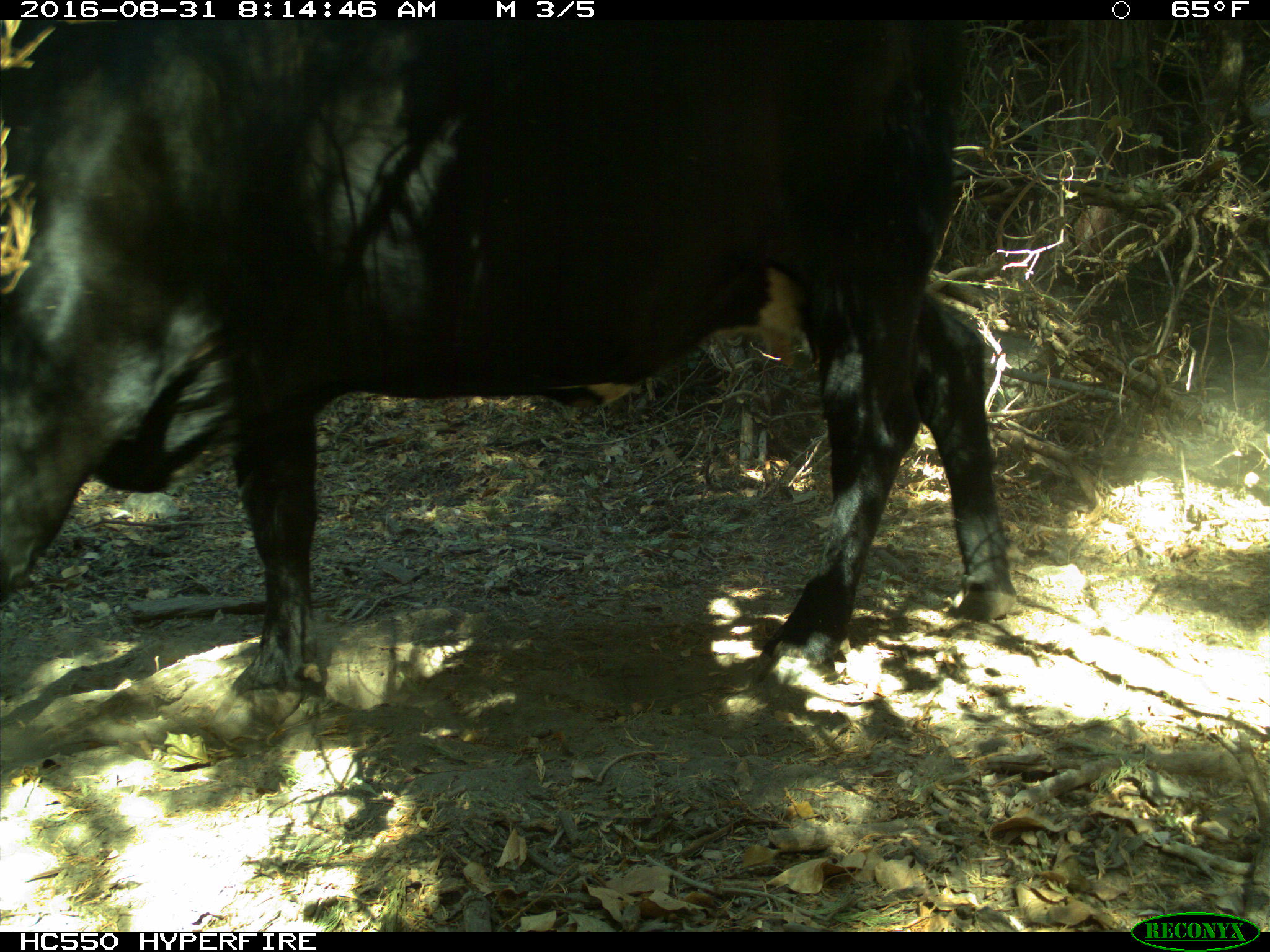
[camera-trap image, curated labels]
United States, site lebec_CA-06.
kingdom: Animalia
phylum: Chordata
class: Mammalia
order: Artiodactyla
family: Bovidae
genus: Bos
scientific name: Bos taurus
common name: domestic cow